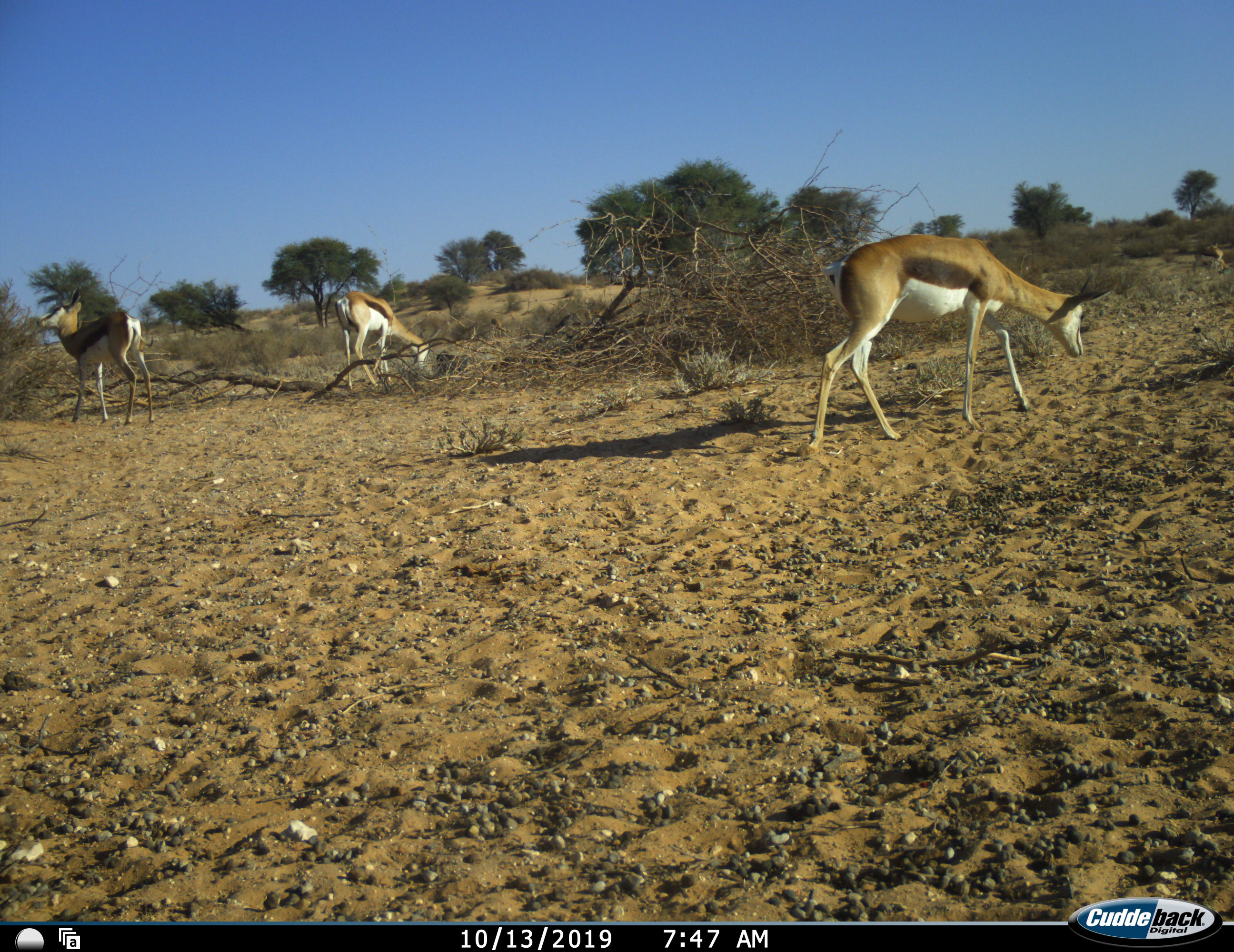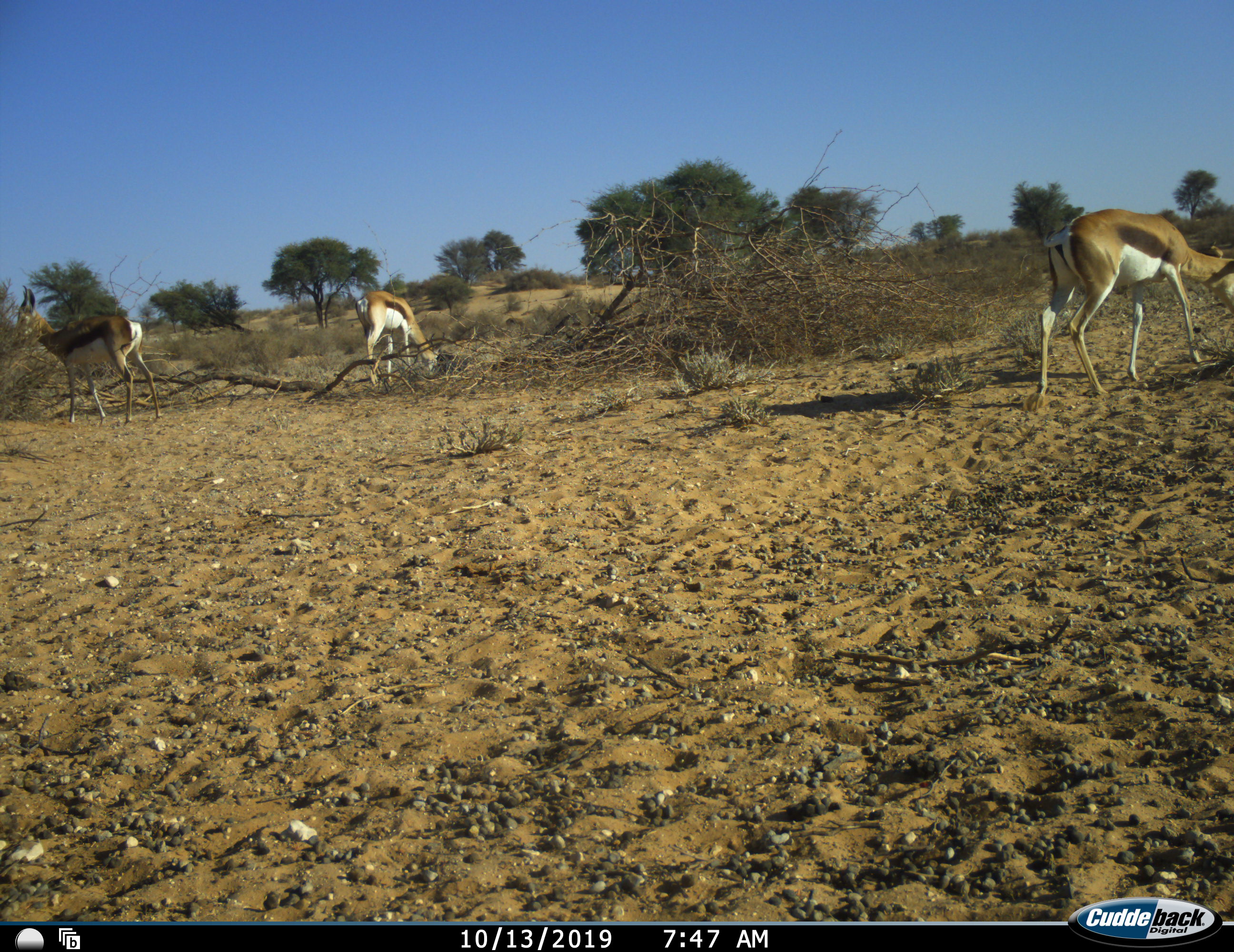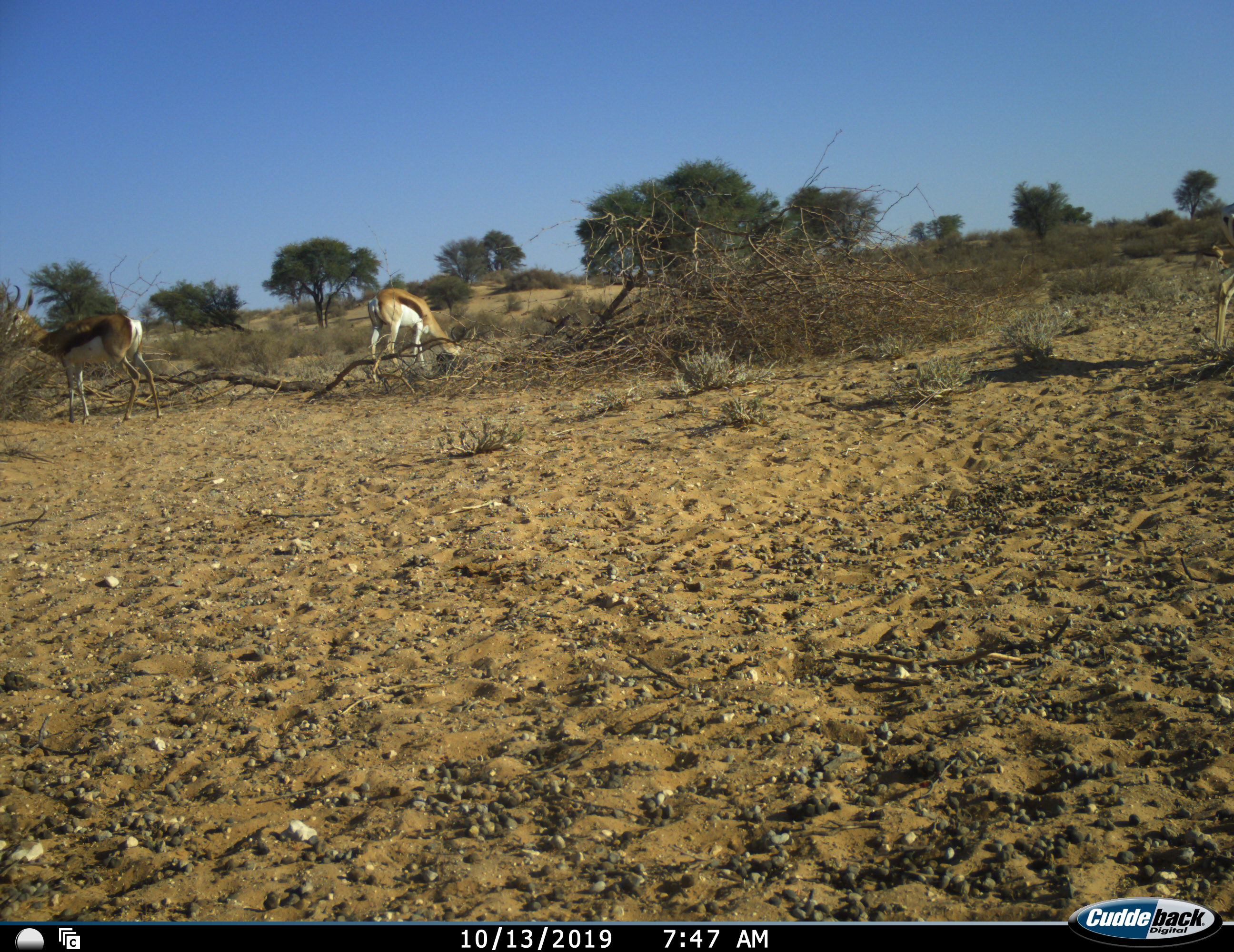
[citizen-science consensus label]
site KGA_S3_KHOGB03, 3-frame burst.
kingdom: Animalia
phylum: Chordata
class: Mammalia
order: Artiodactyla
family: Bovidae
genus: Antidorcas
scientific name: Antidorcas marsupialis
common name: springbok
Springbok (Antidorcas marsupialis), count 3. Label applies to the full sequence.